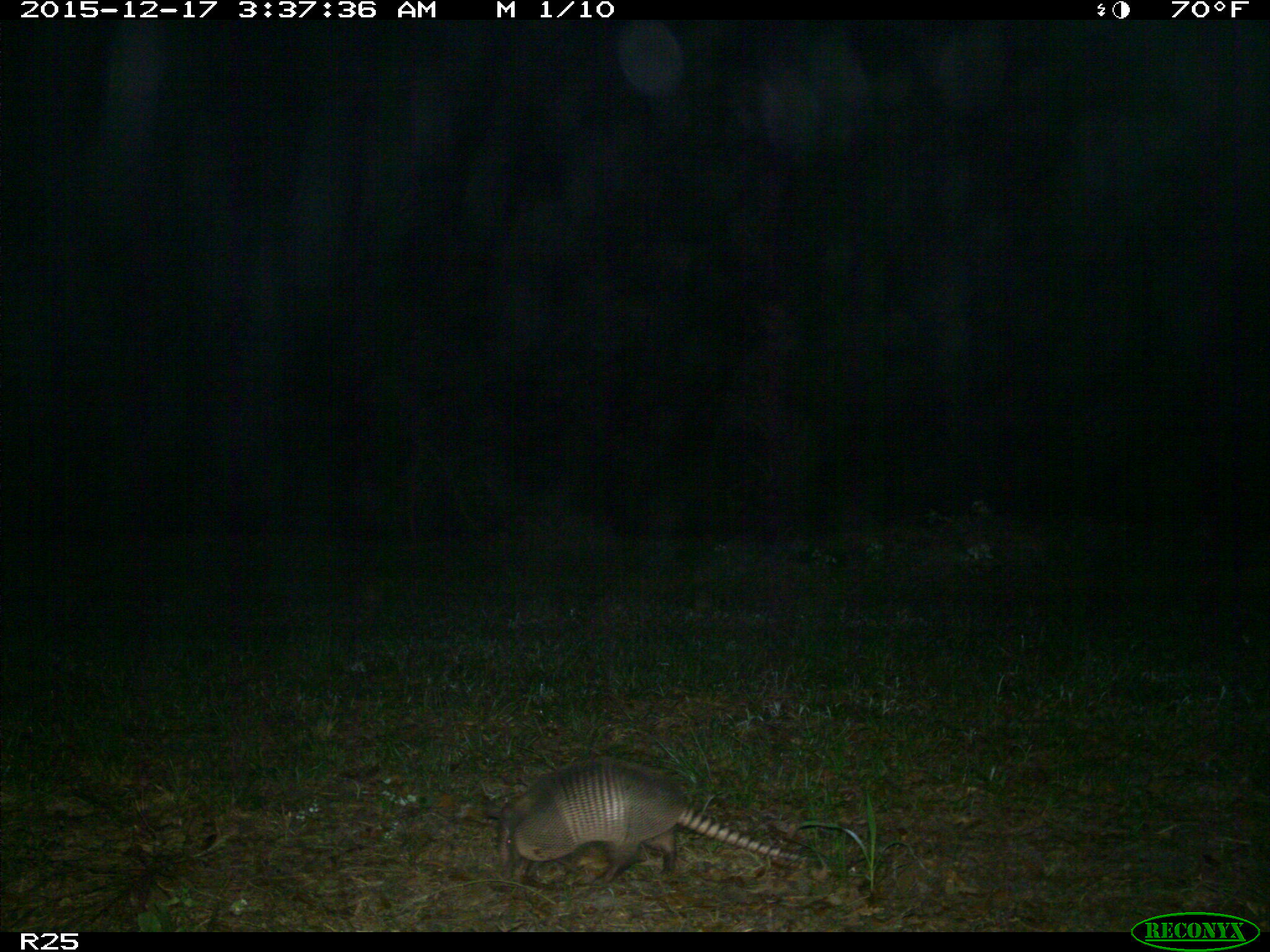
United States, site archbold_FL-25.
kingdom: Animalia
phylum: Chordata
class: Mammalia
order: Cingulata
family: Dasypodidae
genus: Dasypus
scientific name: Dasypus novemcinctus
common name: nine-banded armadillo